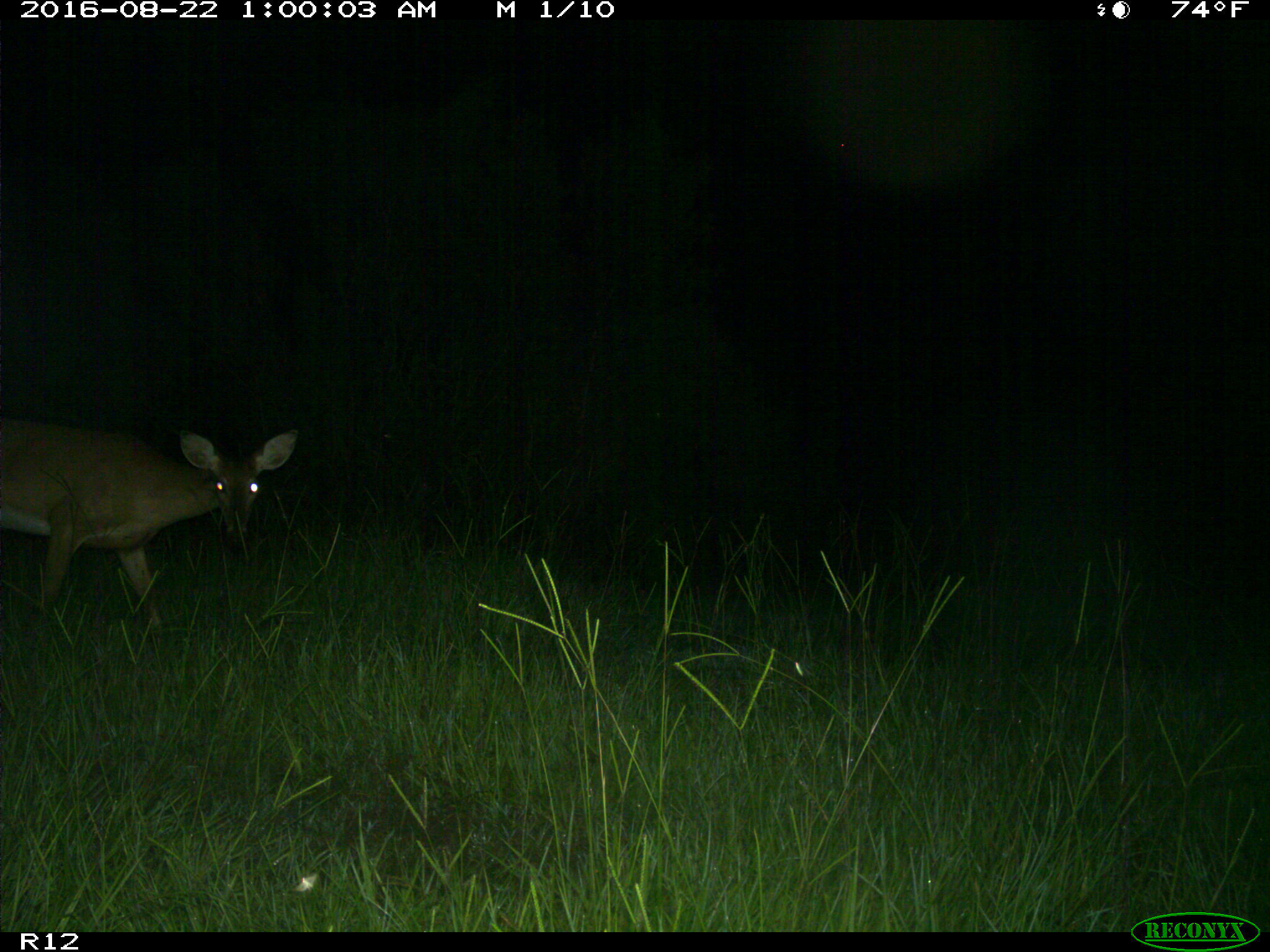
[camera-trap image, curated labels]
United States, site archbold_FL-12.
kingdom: Animalia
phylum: Chordata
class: Mammalia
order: Artiodactyla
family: Cervidae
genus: Odocoileus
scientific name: Odocoileus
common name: deer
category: unidentified deer